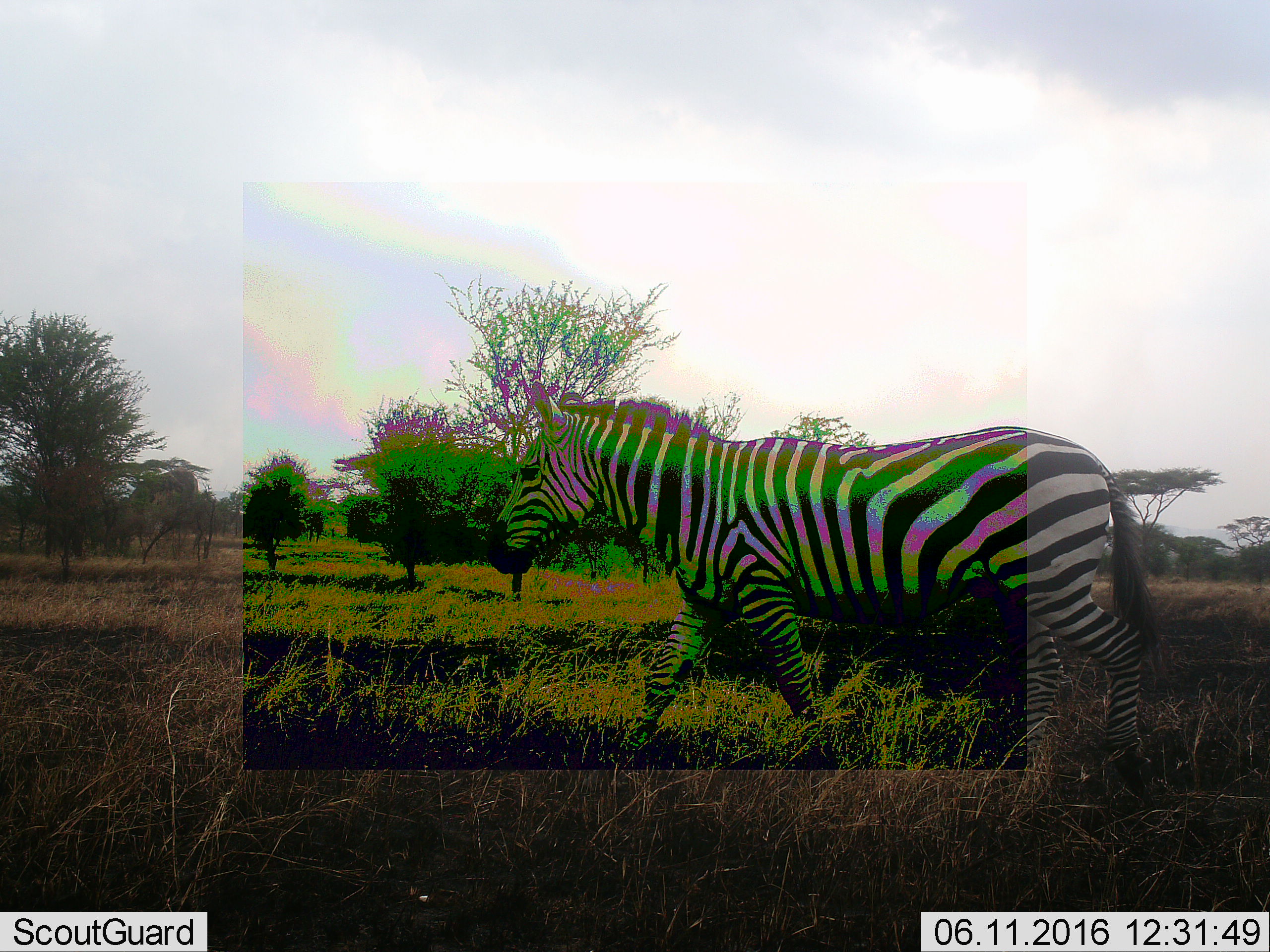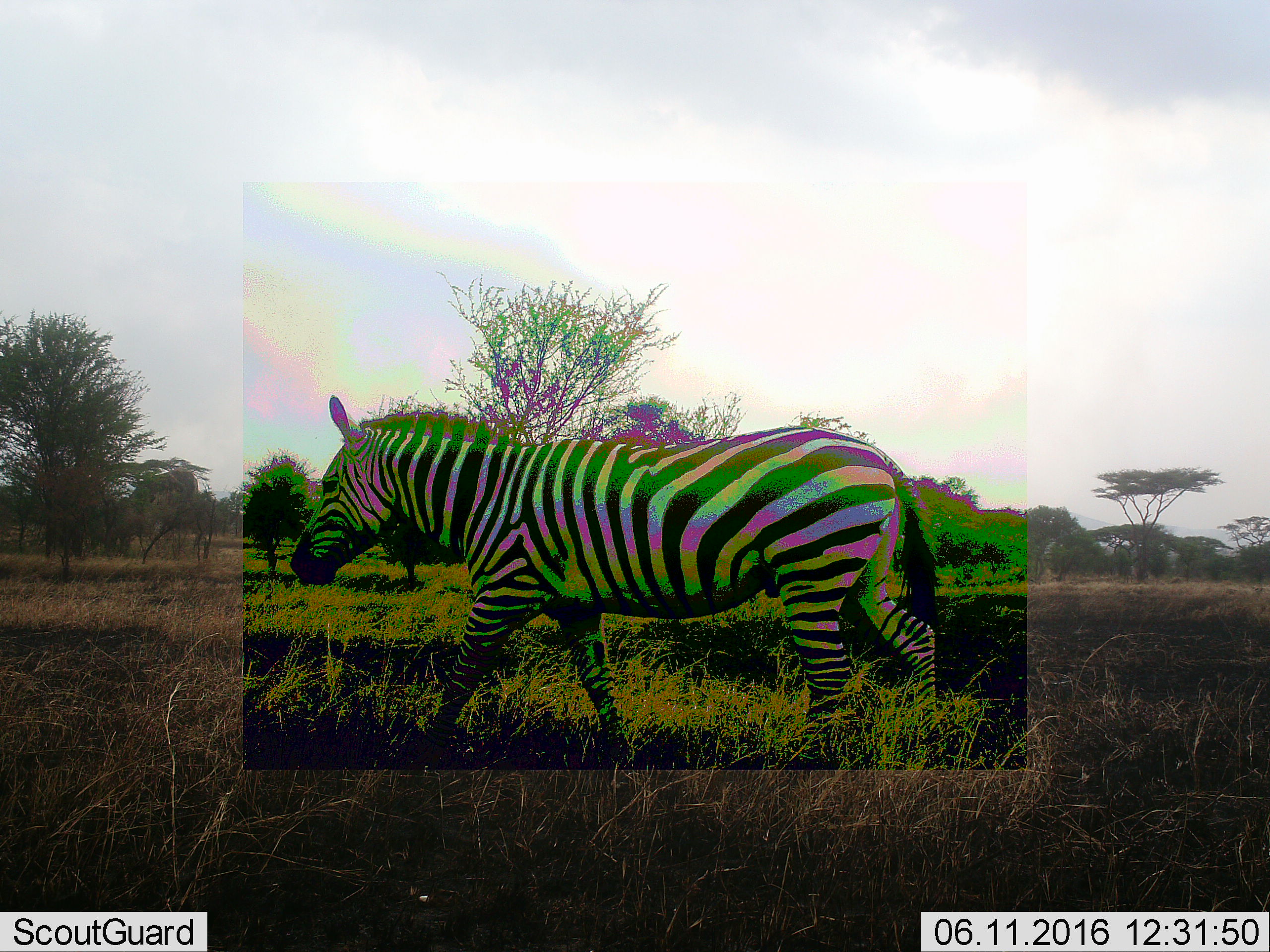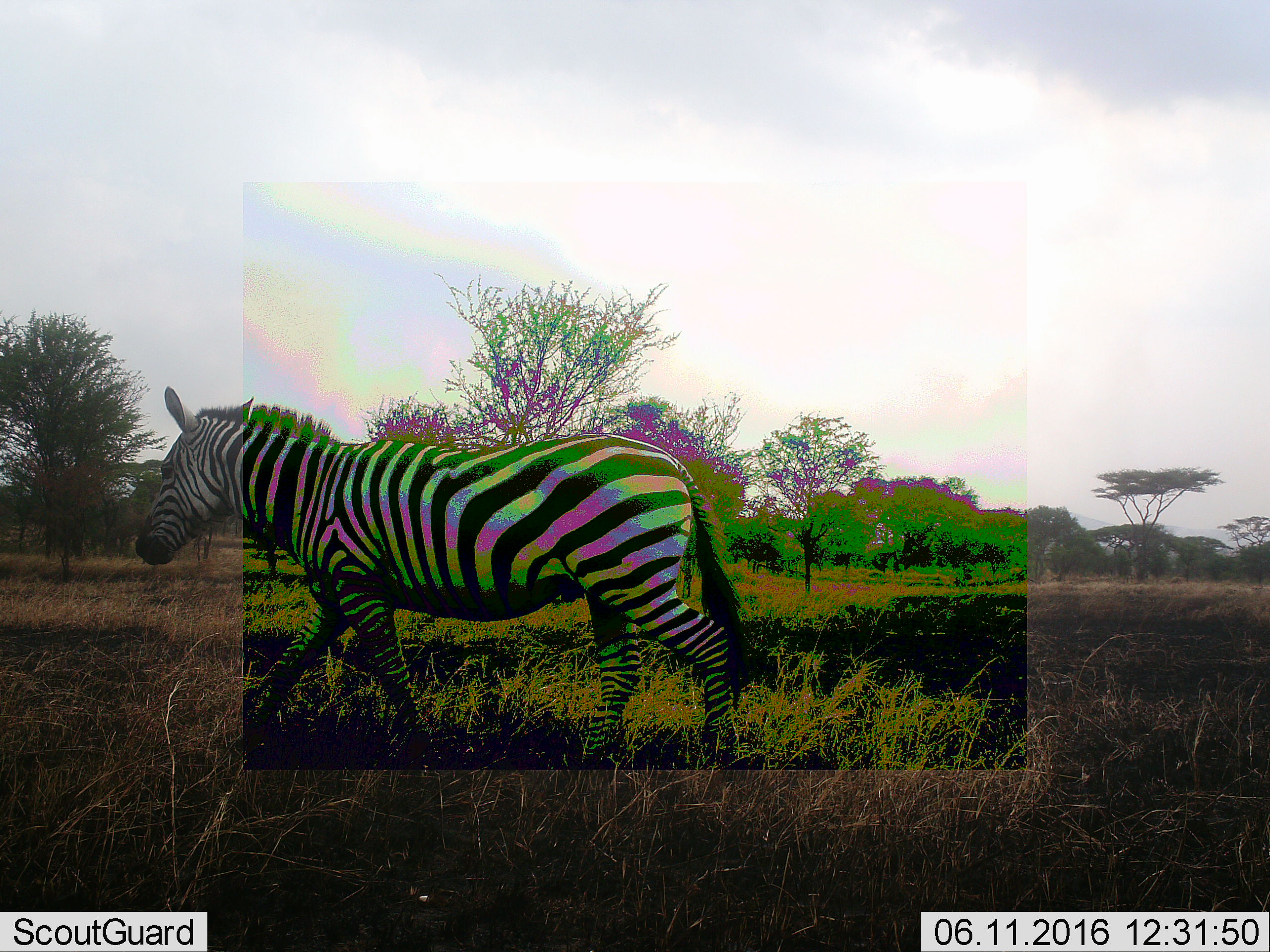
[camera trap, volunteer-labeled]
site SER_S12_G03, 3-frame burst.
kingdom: Animalia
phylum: Chordata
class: Mammalia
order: Perissodactyla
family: Equidae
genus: Equus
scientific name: Equus quagga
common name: plains zebra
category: zebraplains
Zebraplains (plains zebra) (Equus quagga), count 1. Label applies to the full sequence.